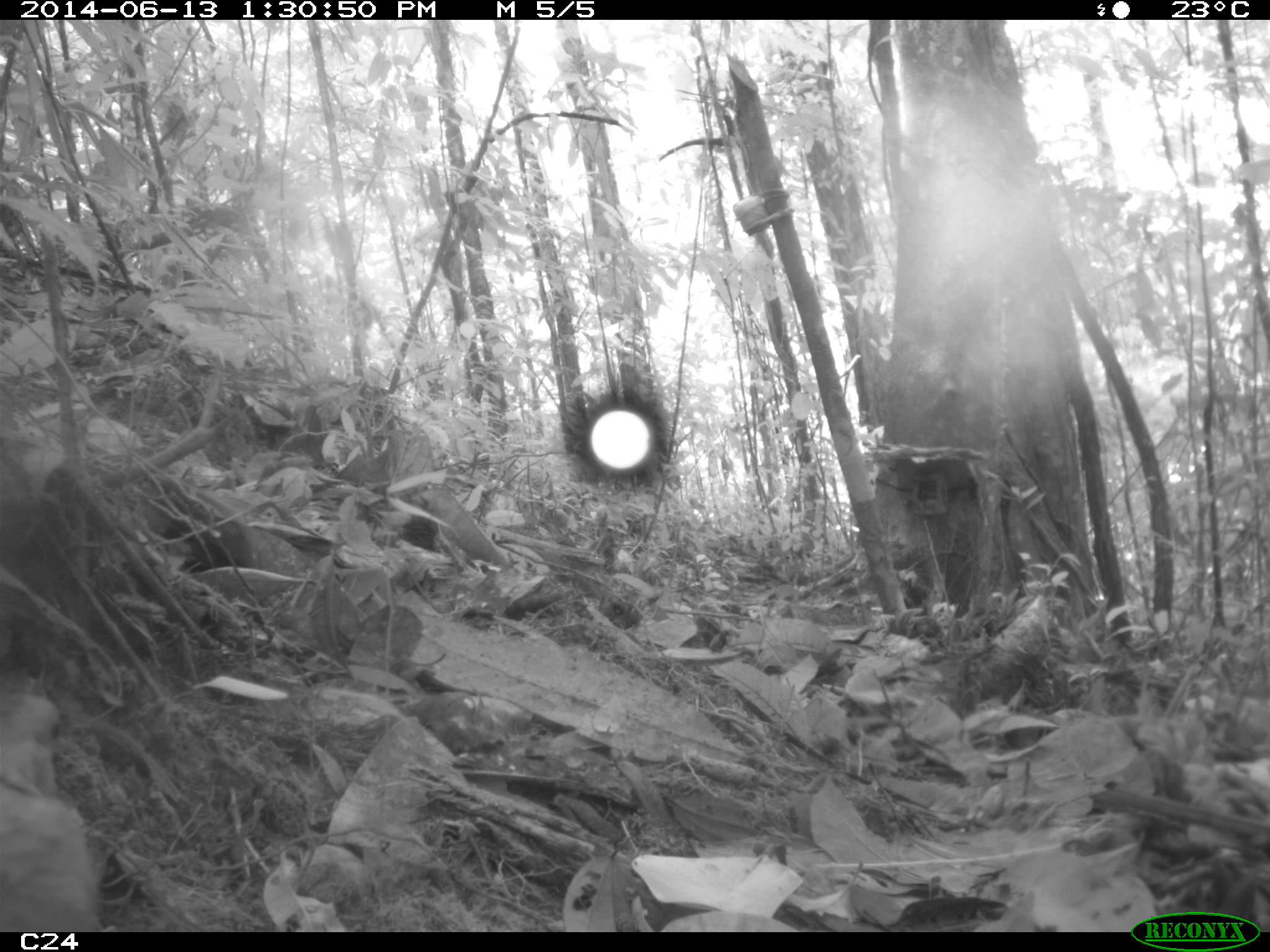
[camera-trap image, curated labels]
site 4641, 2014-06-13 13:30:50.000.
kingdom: Animalia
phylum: Chordata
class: Aves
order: Columbiformes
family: Columbidae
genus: Leptotila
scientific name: Leptotila rufaxilla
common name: gray-fronted dove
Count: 1.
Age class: adult.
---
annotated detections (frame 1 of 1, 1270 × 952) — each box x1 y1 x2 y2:
leptotila rufaxilla: 0 693 103 932